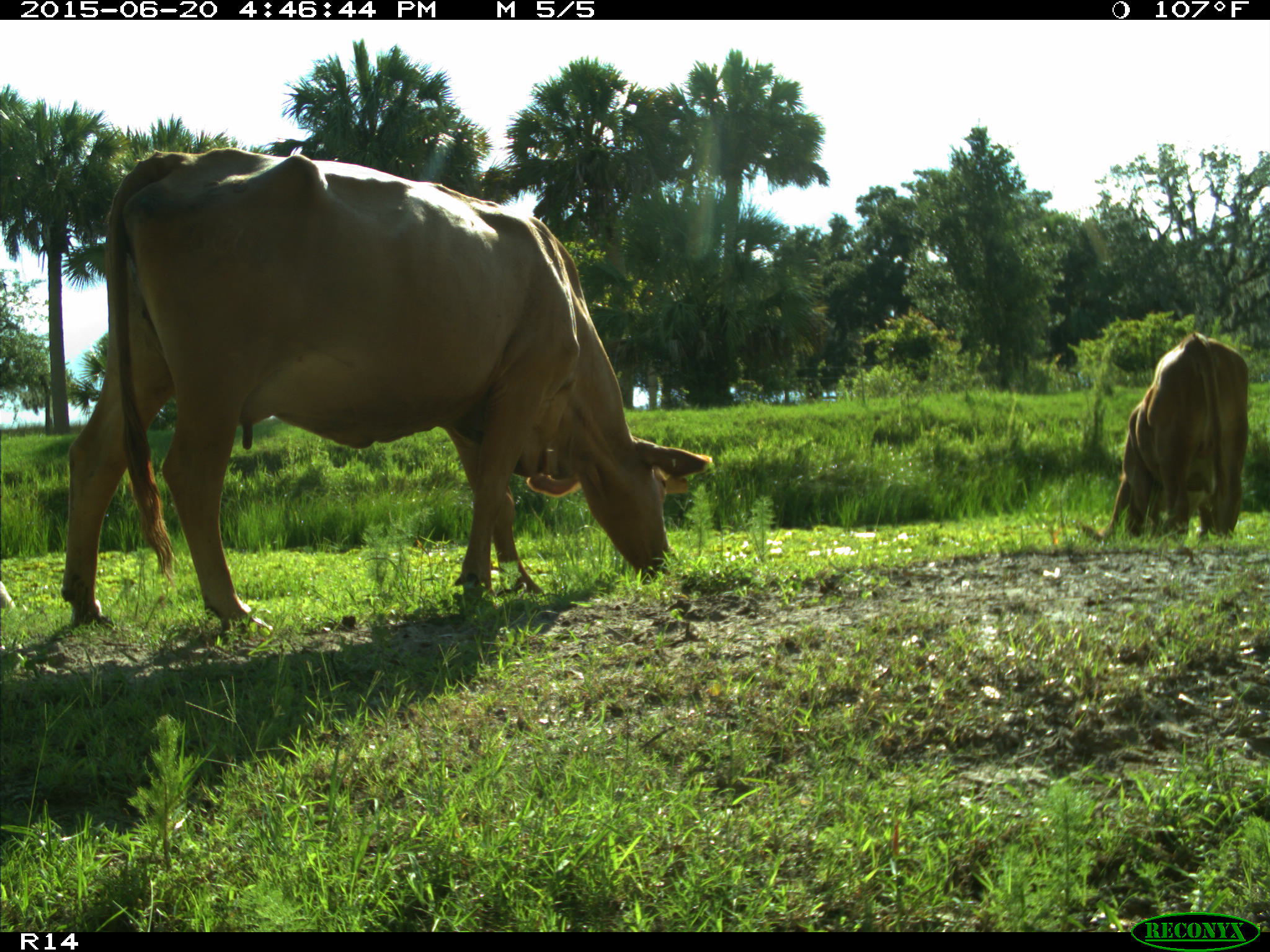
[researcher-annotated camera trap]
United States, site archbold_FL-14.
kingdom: Animalia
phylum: Chordata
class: Mammalia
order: Artiodactyla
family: Bovidae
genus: Bos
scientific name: Bos taurus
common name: domestic cow